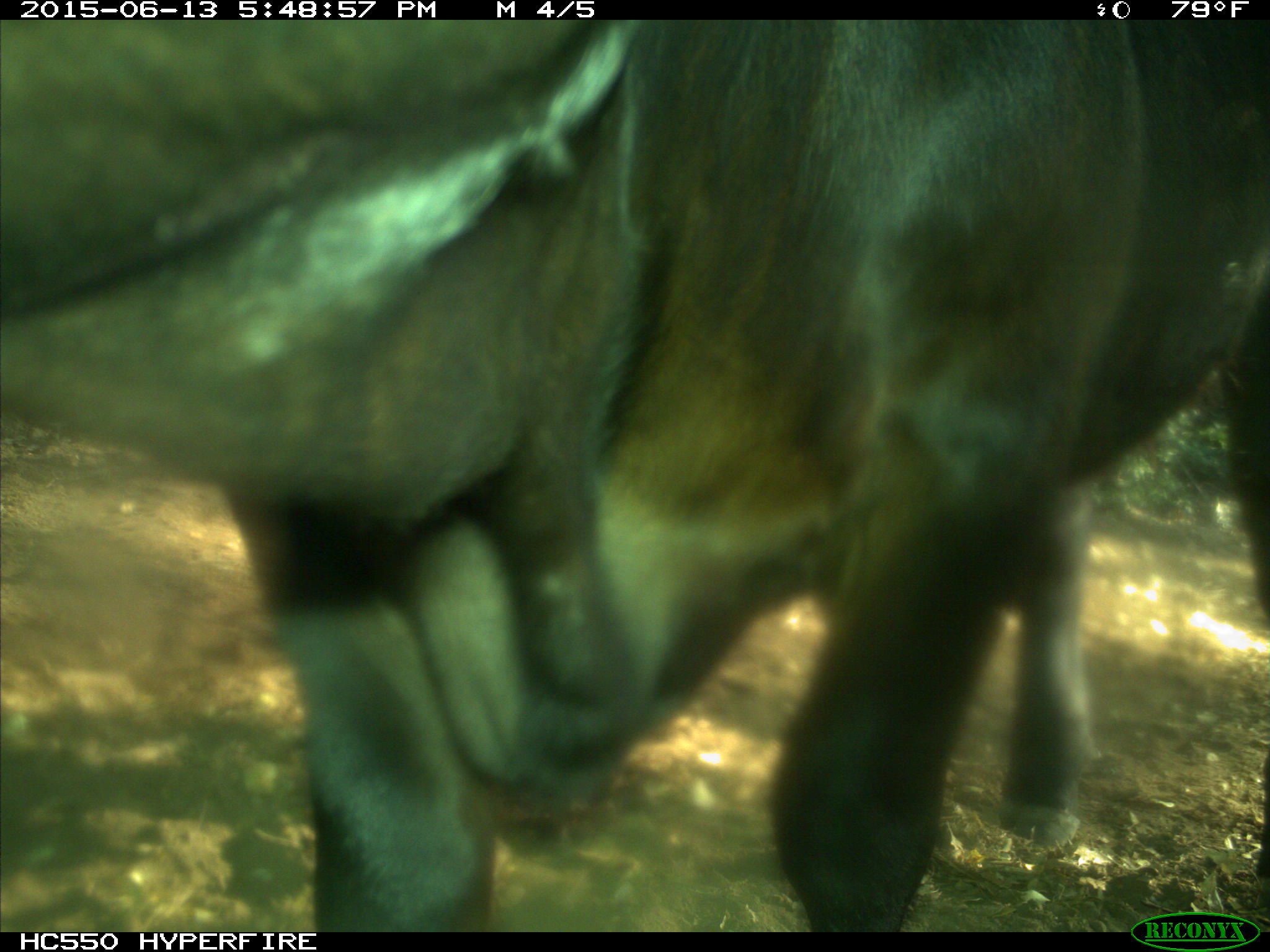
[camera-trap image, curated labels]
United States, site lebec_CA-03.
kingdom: Animalia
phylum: Chordata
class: Mammalia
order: Artiodactyla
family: Bovidae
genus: Bos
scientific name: Bos taurus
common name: domestic cow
Bos taurus (domestic cow).